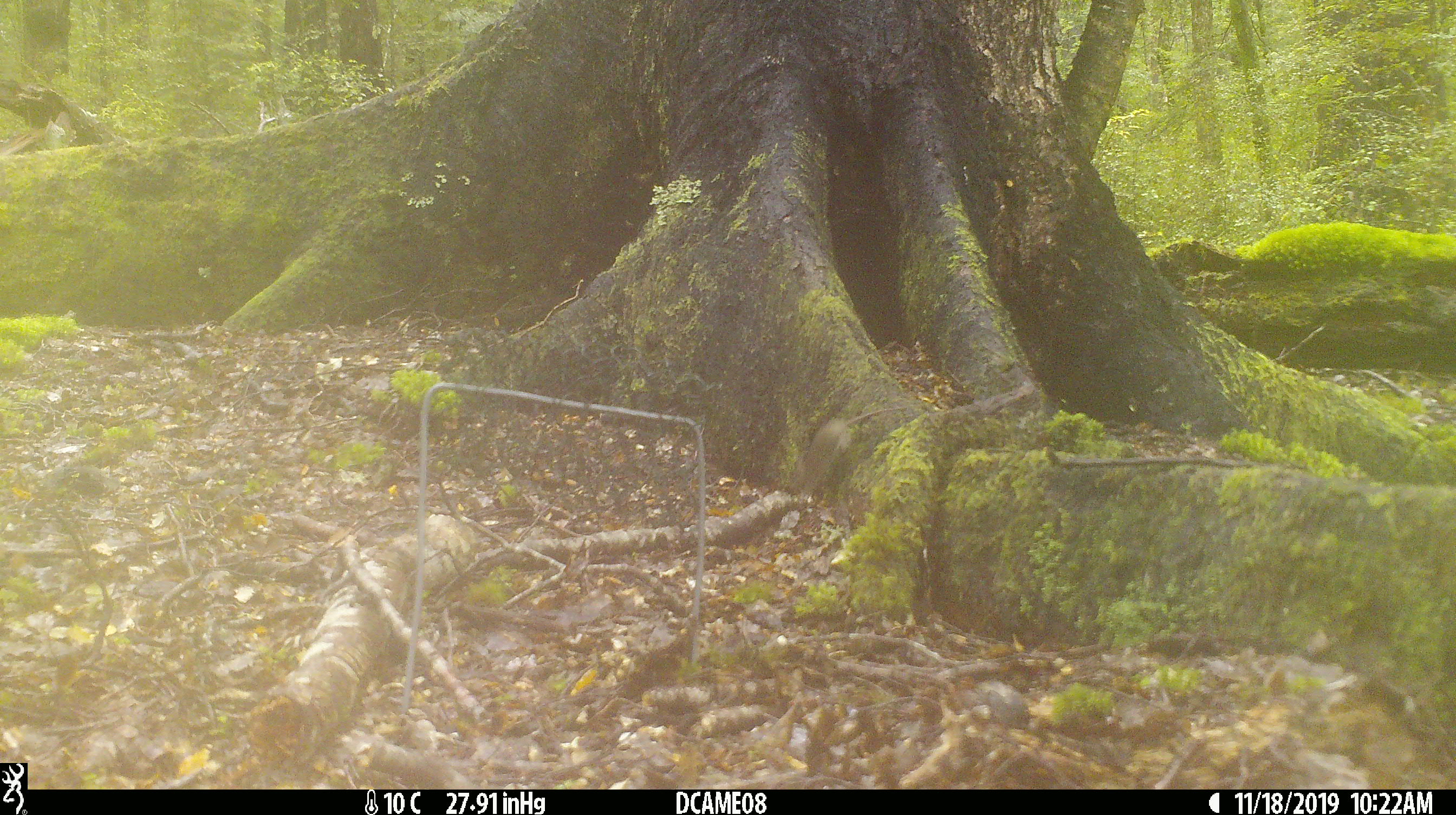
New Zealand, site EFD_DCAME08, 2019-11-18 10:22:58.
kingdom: Animalia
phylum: Chordata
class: Mammalia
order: Rodentia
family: Muridae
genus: Mus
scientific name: Mus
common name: mouse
Mouse (Mus).